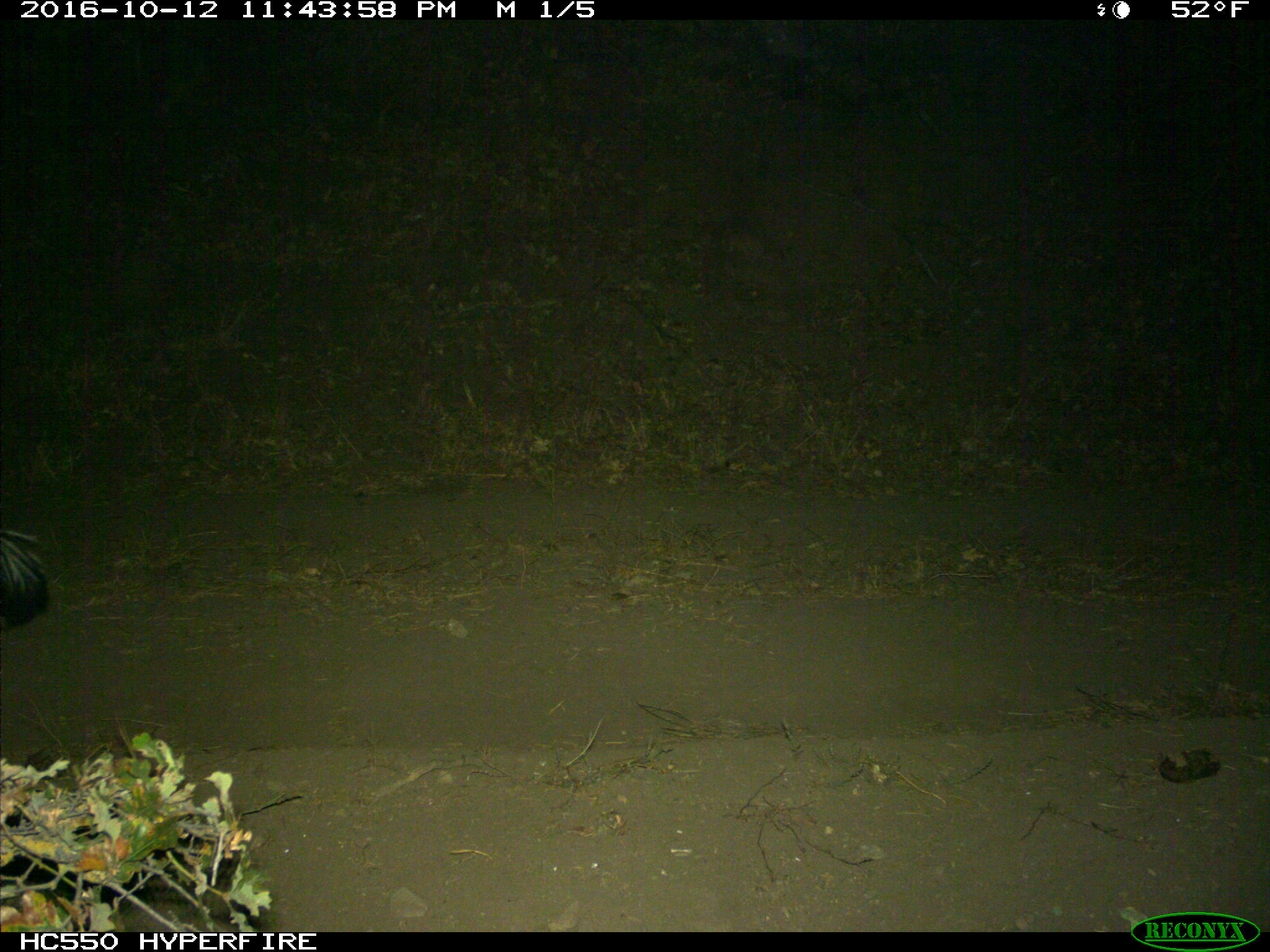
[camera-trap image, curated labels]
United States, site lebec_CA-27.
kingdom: Animalia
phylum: Chordata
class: Mammalia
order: Carnivora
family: Mephitidae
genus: Mephitis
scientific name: Mephitis mephitis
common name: striped skunk